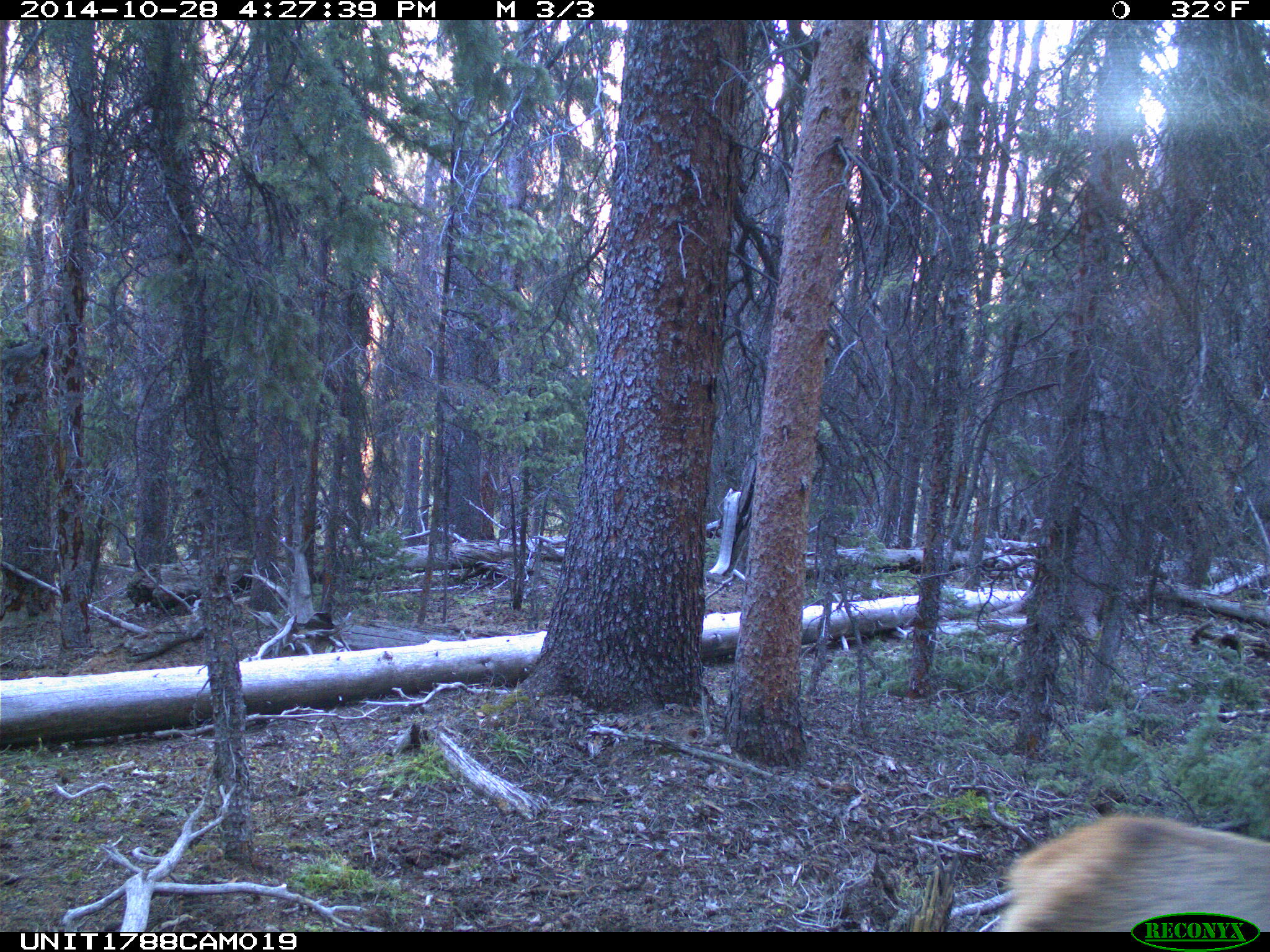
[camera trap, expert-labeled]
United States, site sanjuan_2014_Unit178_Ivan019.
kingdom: Animalia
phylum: Chordata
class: Mammalia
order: Artiodactyla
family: Cervidae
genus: Cervus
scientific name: Cervus elaphus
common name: red deer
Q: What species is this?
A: Cervus elaphus (red deer).